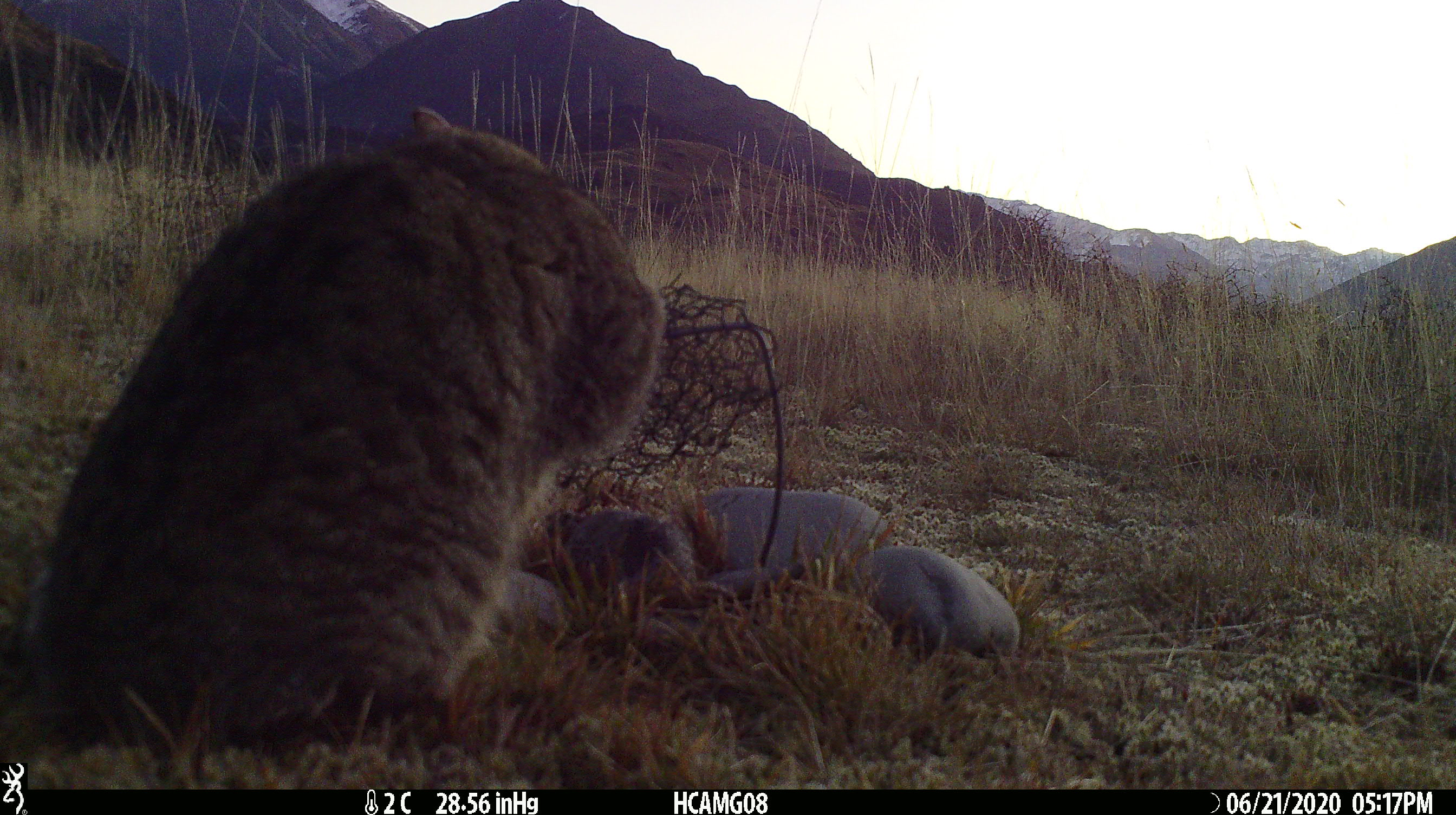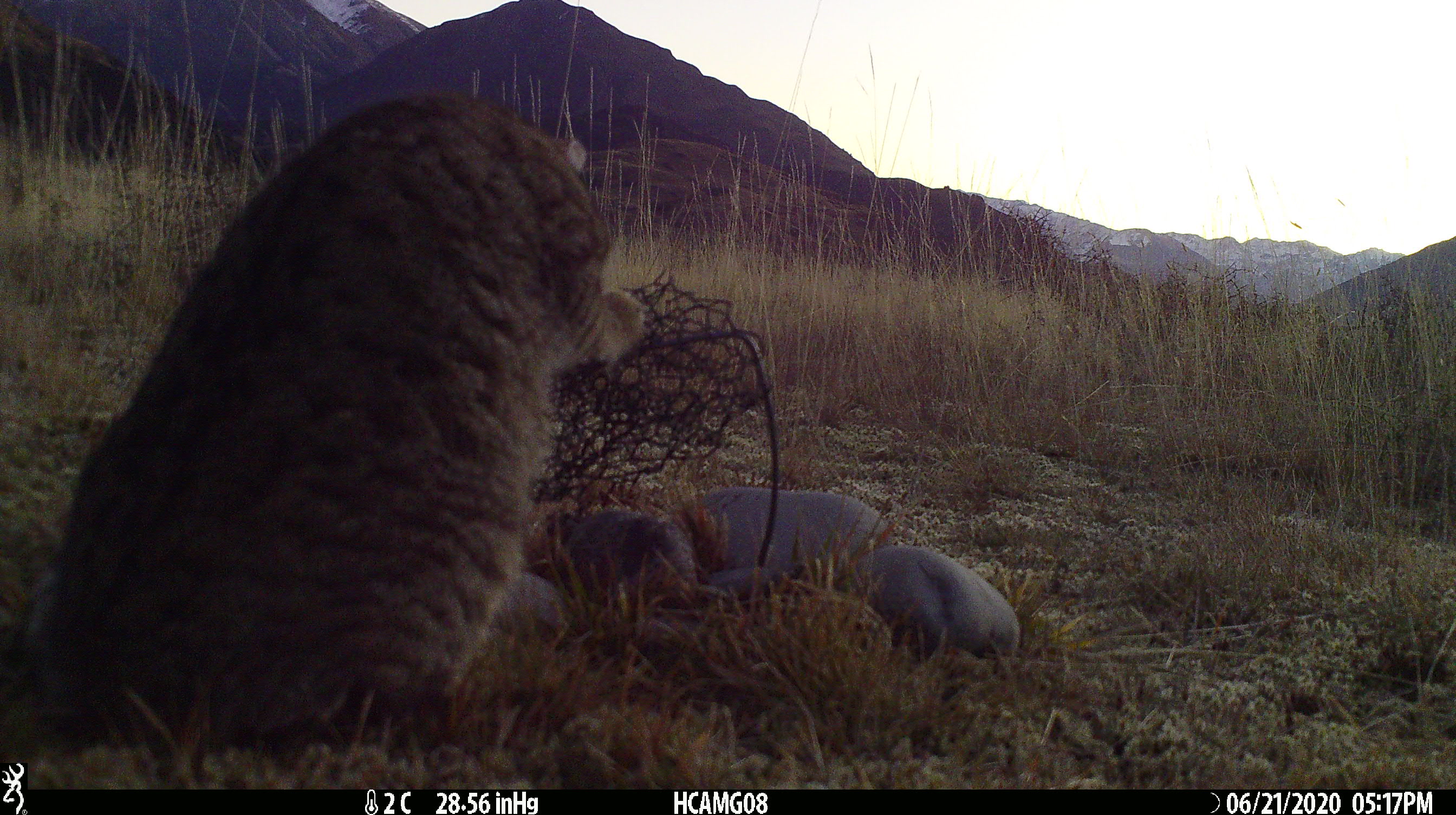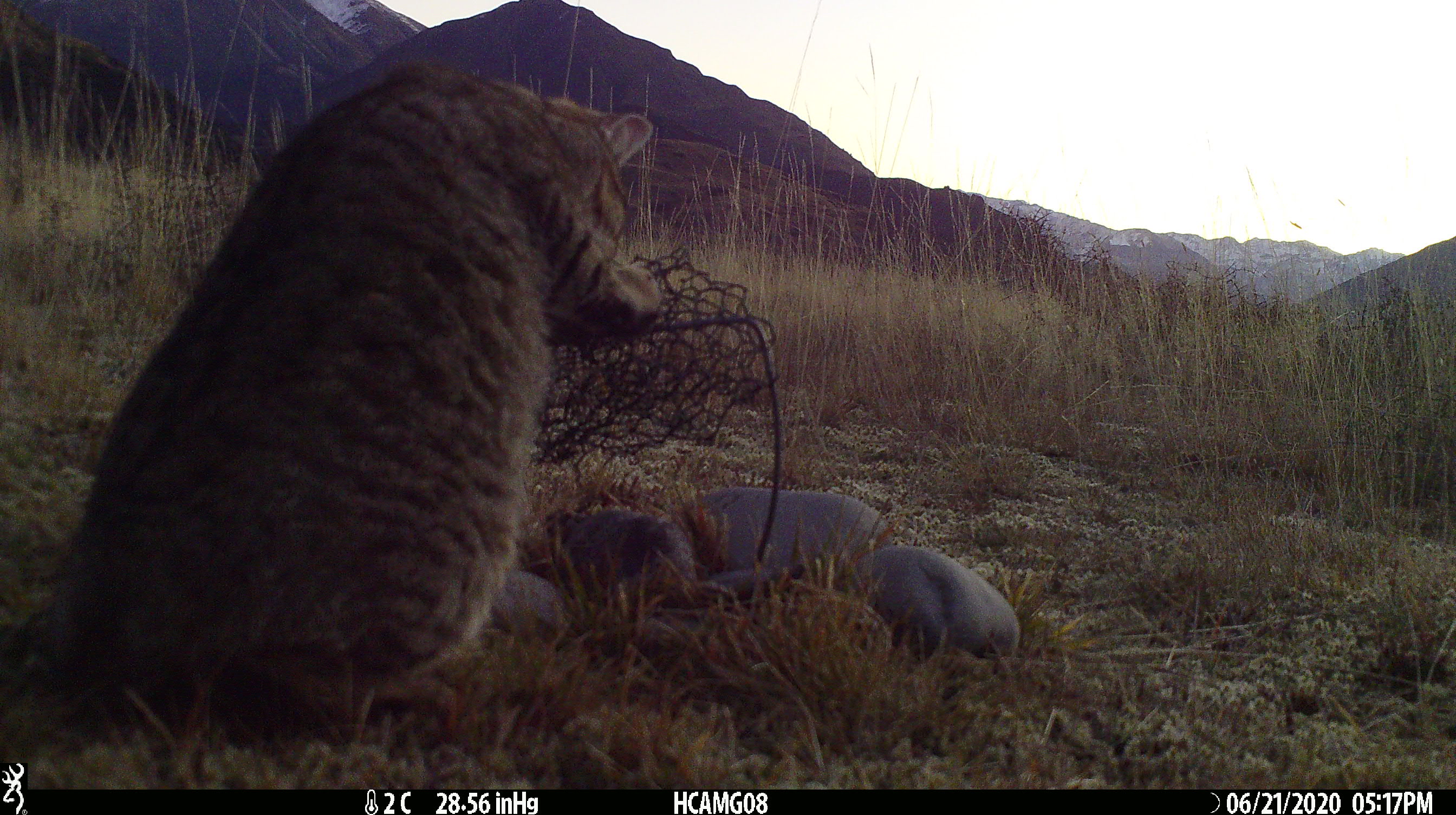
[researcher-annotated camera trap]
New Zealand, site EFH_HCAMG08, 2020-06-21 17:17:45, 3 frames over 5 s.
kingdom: Animalia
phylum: Chordata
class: Mammalia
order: Carnivora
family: Felidae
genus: Felis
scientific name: Felis catus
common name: domestic cat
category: cat